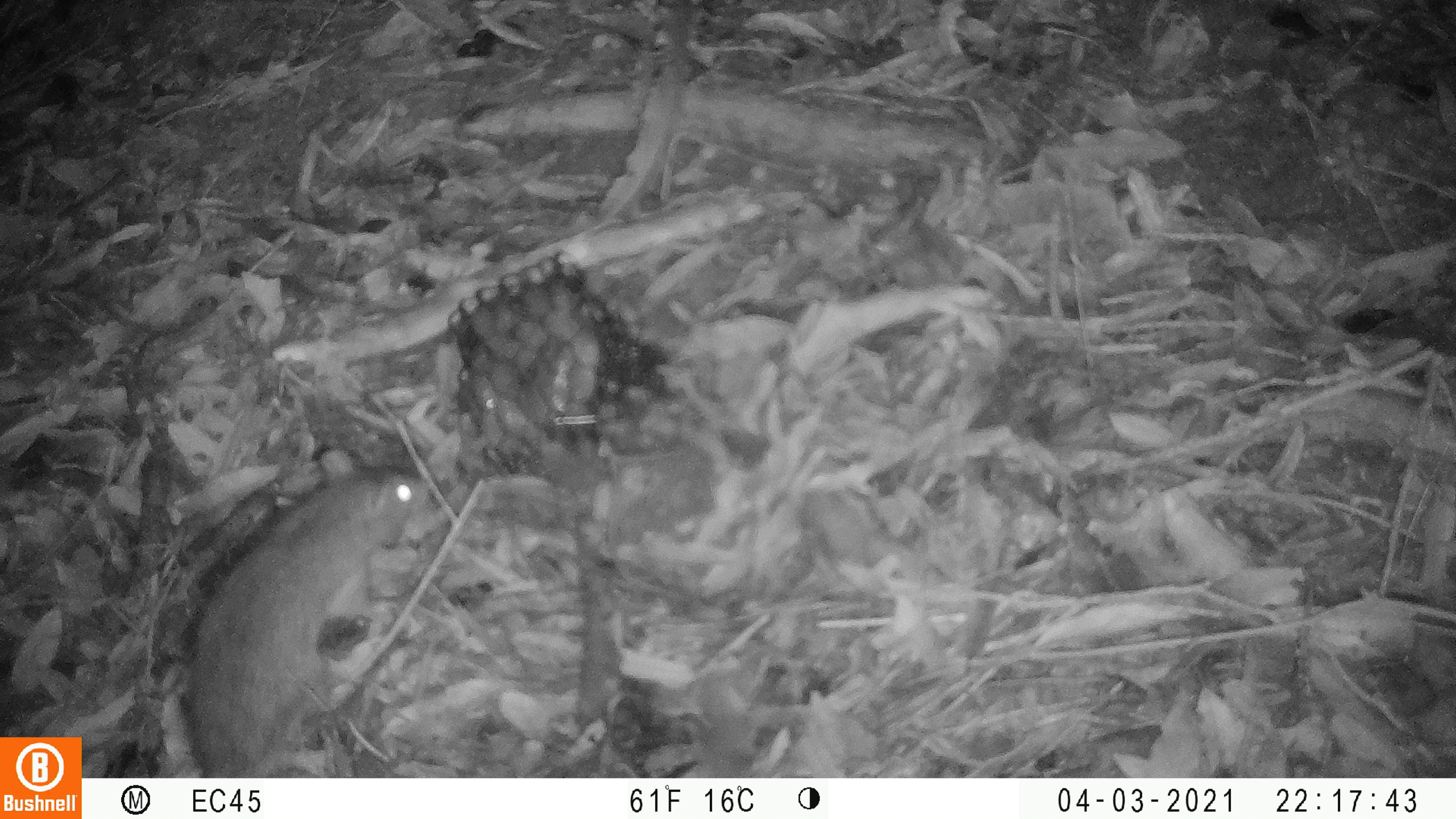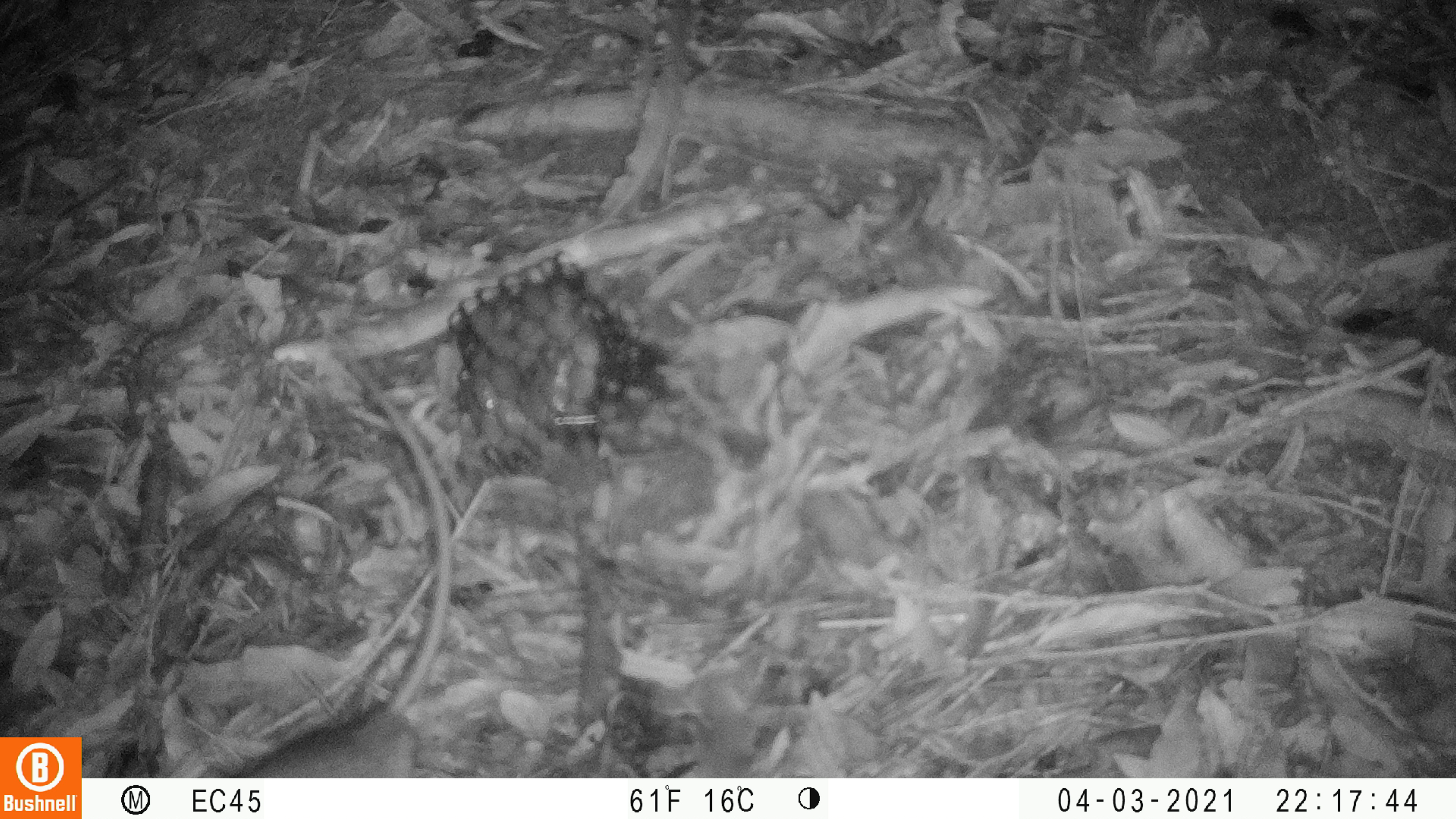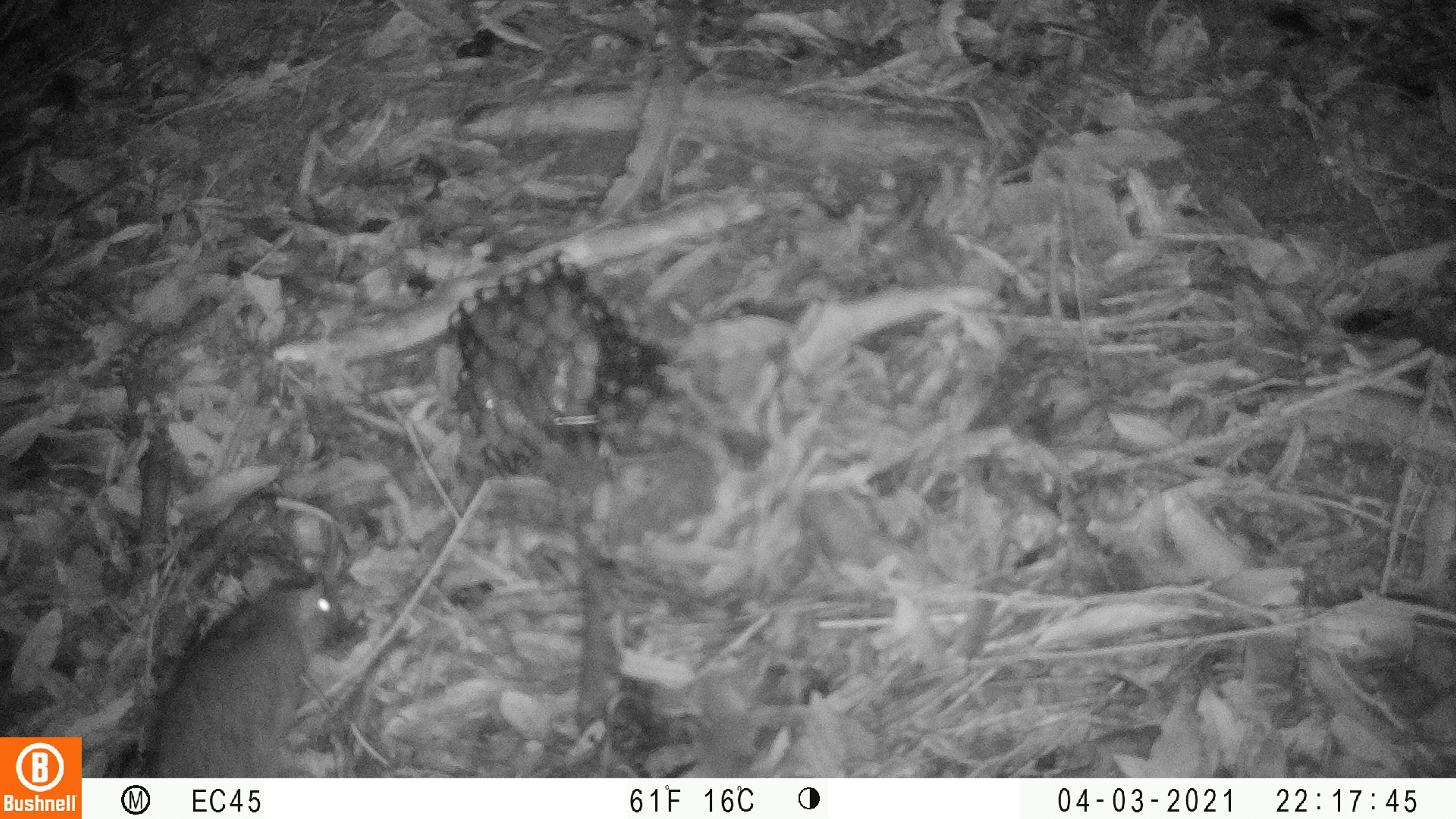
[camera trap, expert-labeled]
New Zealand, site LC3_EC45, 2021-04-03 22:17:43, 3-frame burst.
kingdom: Animalia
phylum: Chordata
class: Mammalia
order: Rodentia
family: Muridae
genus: Rattus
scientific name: Rattus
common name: rat